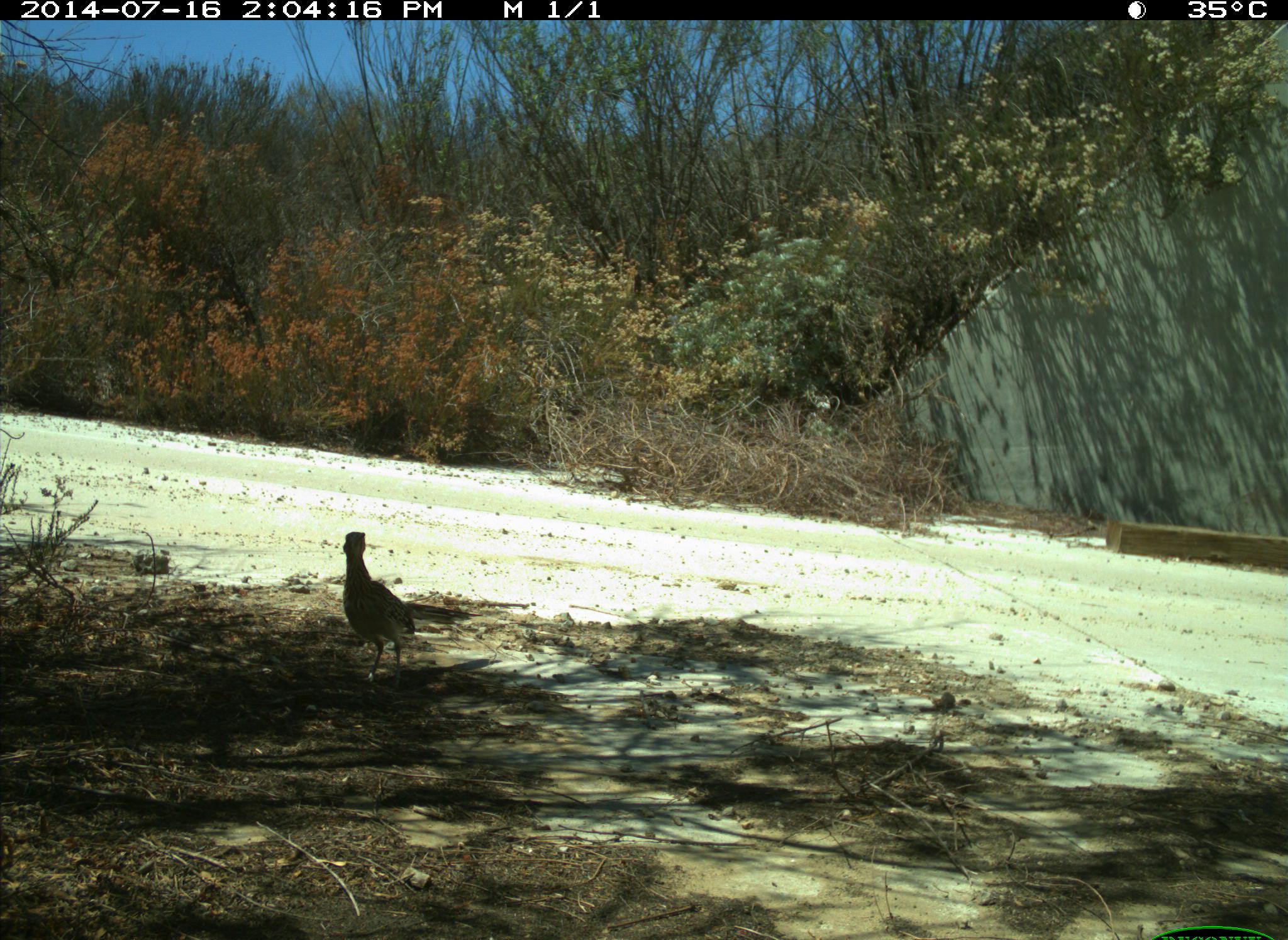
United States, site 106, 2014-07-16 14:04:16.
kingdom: Animalia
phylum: Chordata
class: Aves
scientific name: Aves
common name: bird